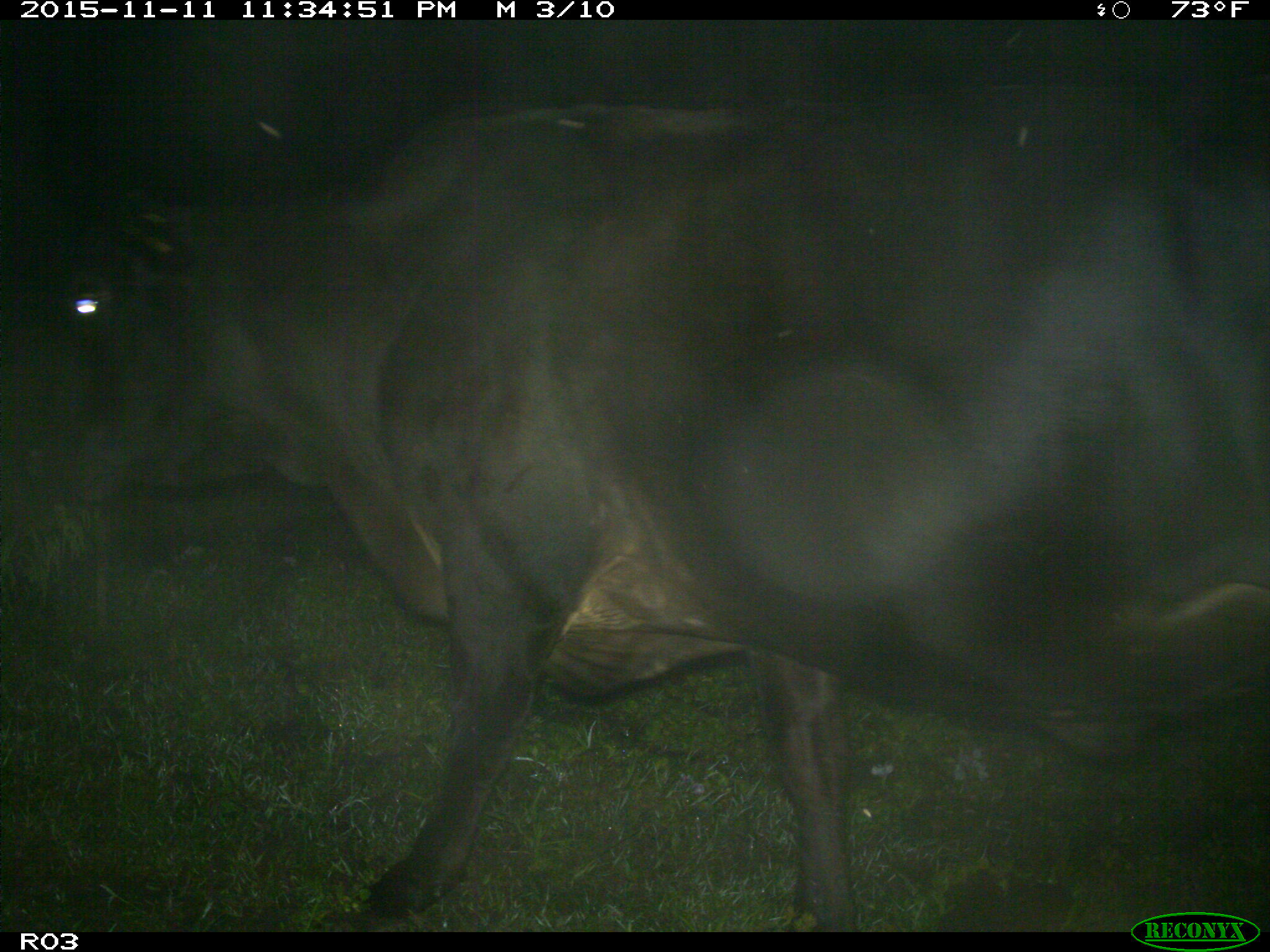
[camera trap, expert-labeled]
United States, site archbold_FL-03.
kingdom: Animalia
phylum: Chordata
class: Mammalia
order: Artiodactyla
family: Bovidae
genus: Bos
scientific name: Bos taurus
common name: domestic cow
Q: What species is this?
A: Bos taurus (domestic cow).